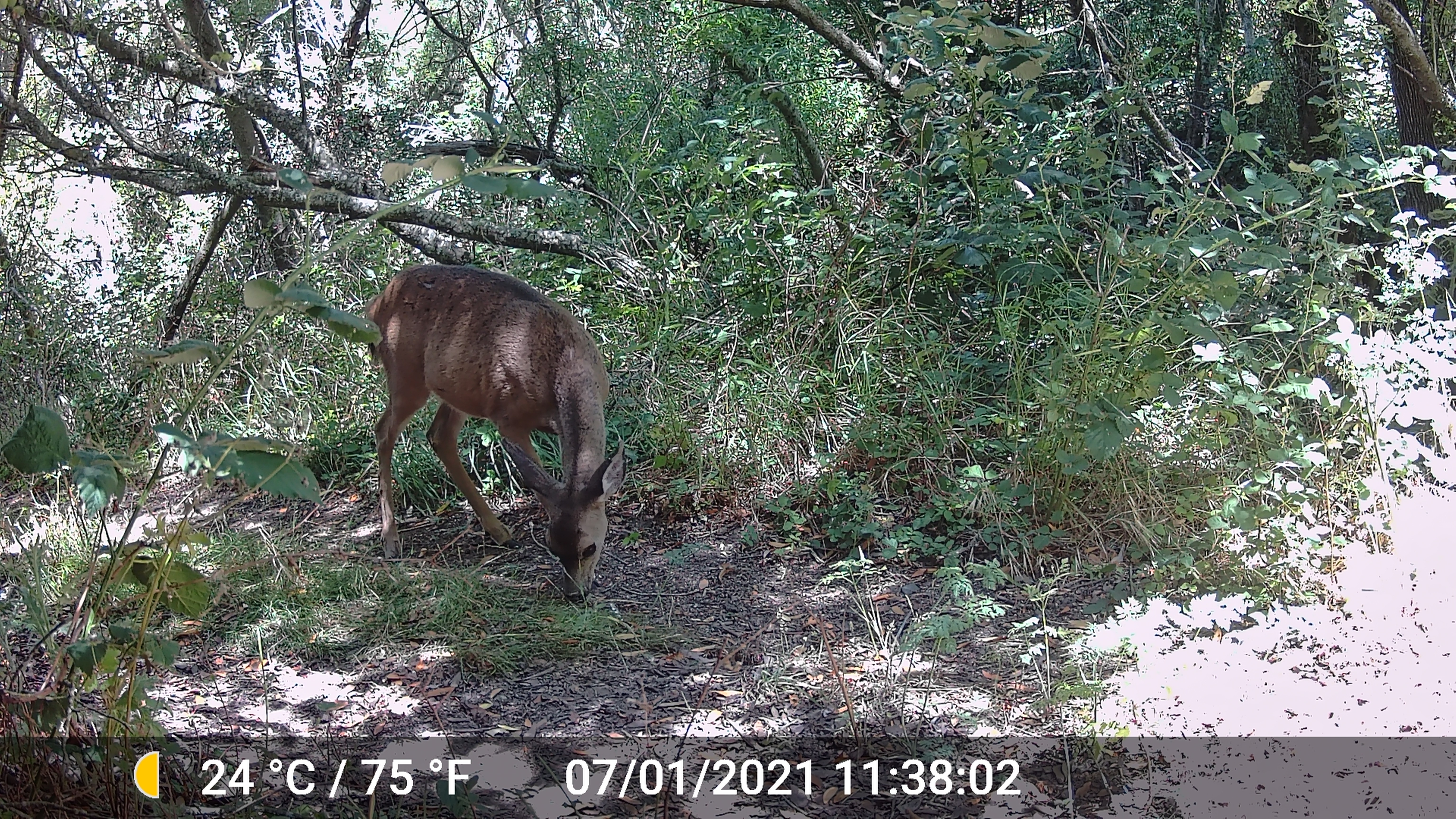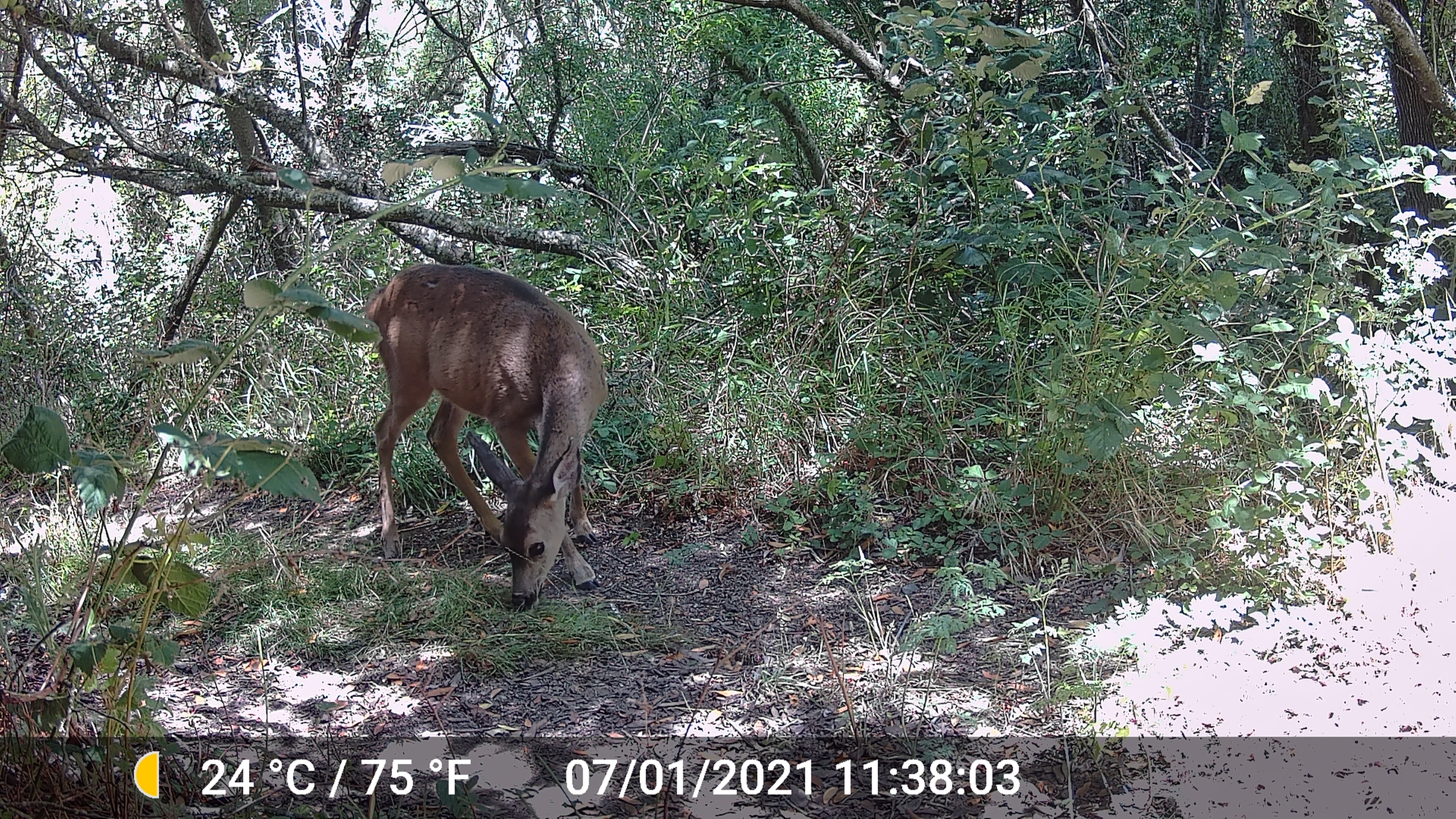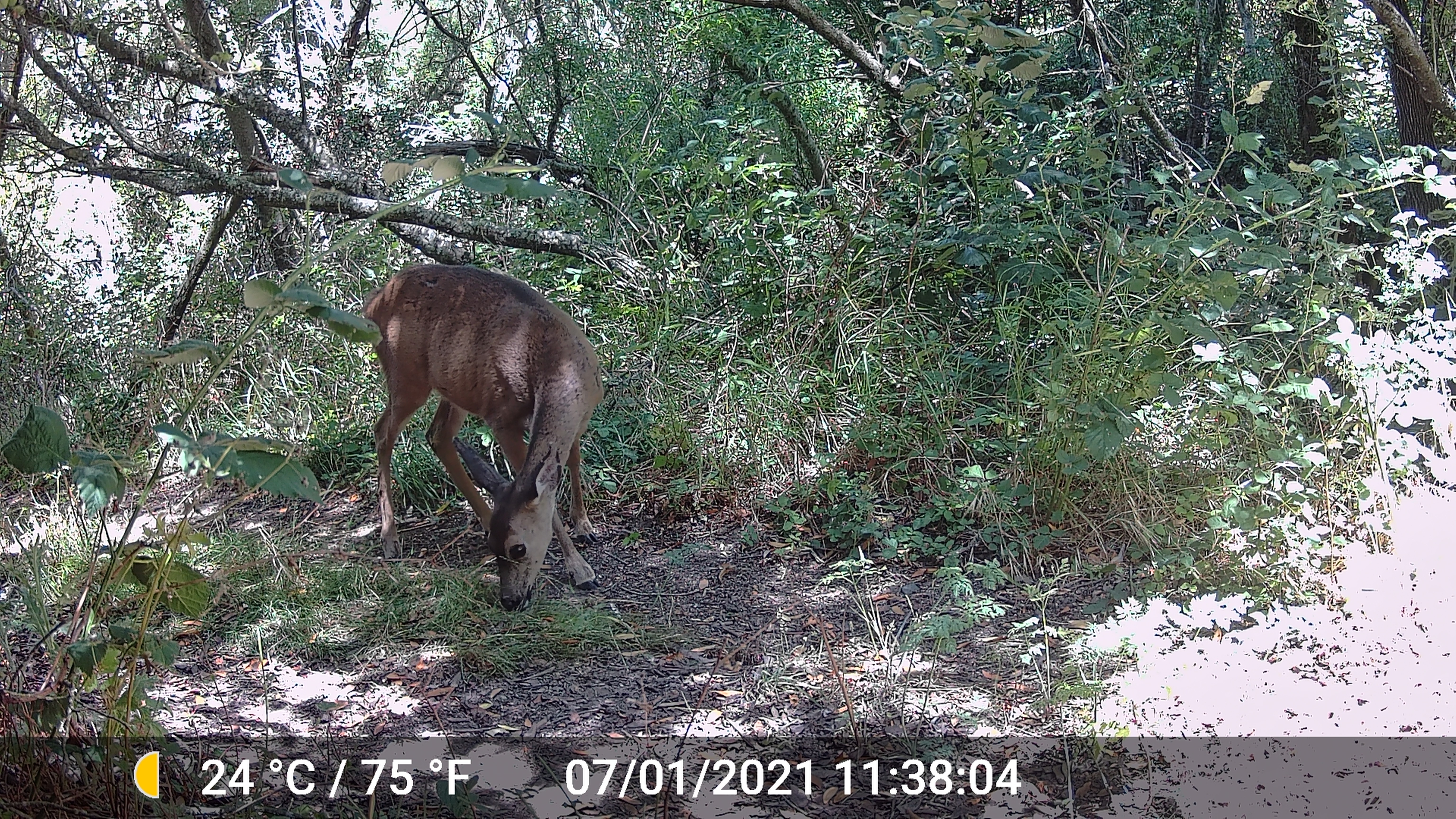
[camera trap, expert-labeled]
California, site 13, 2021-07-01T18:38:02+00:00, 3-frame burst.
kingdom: Animalia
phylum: Chordata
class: Mammalia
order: Artiodactyla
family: Cervidae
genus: Odocoileus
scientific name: Odocoileus hemionus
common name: mule deer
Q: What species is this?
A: Mule deer (Odocoileus hemionus).